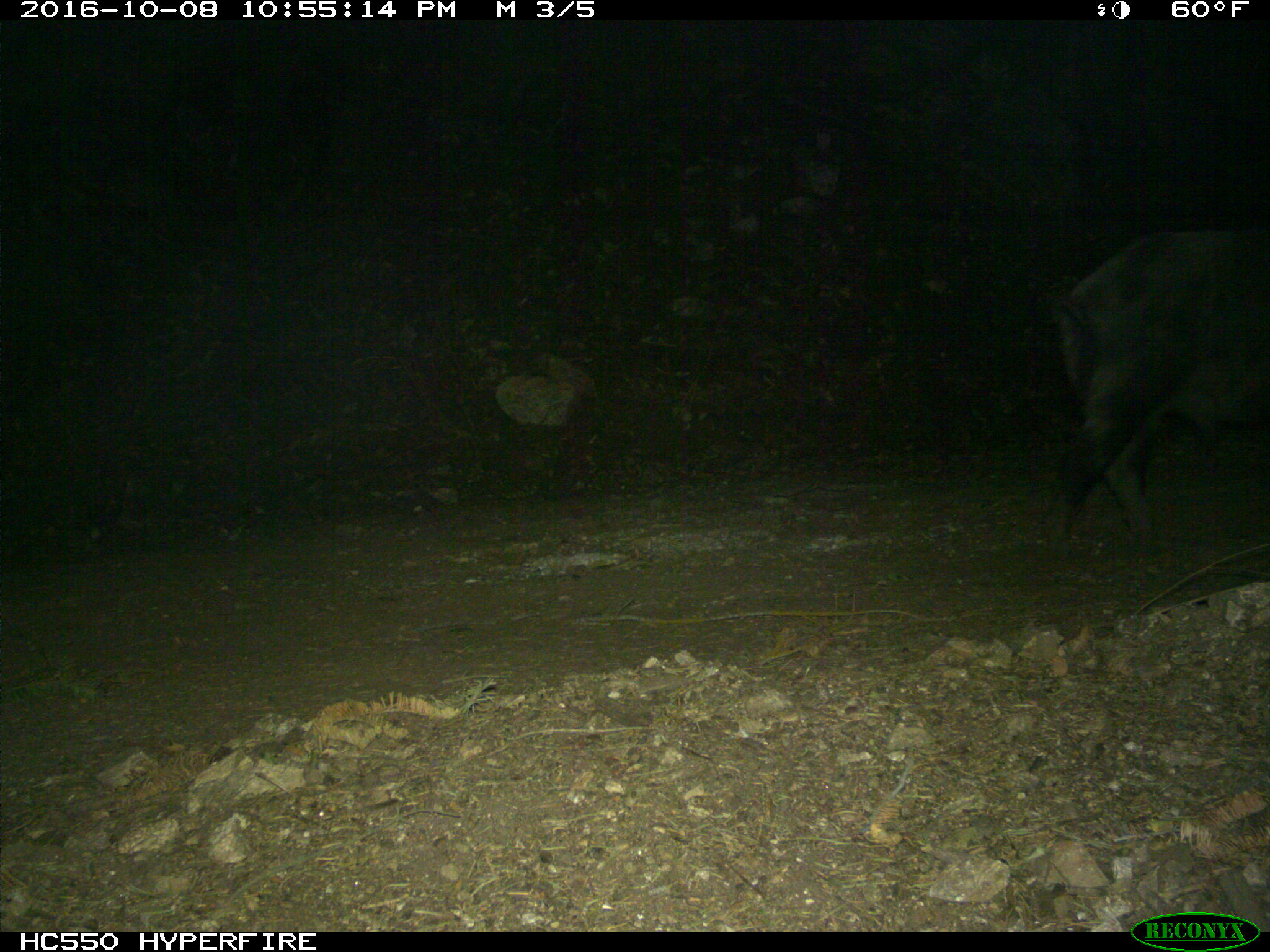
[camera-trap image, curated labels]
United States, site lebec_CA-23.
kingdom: Animalia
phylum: Chordata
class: Mammalia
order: Artiodactyla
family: Suidae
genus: Sus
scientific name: Sus scrofa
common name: wild boar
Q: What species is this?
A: Sus scrofa (wild boar).